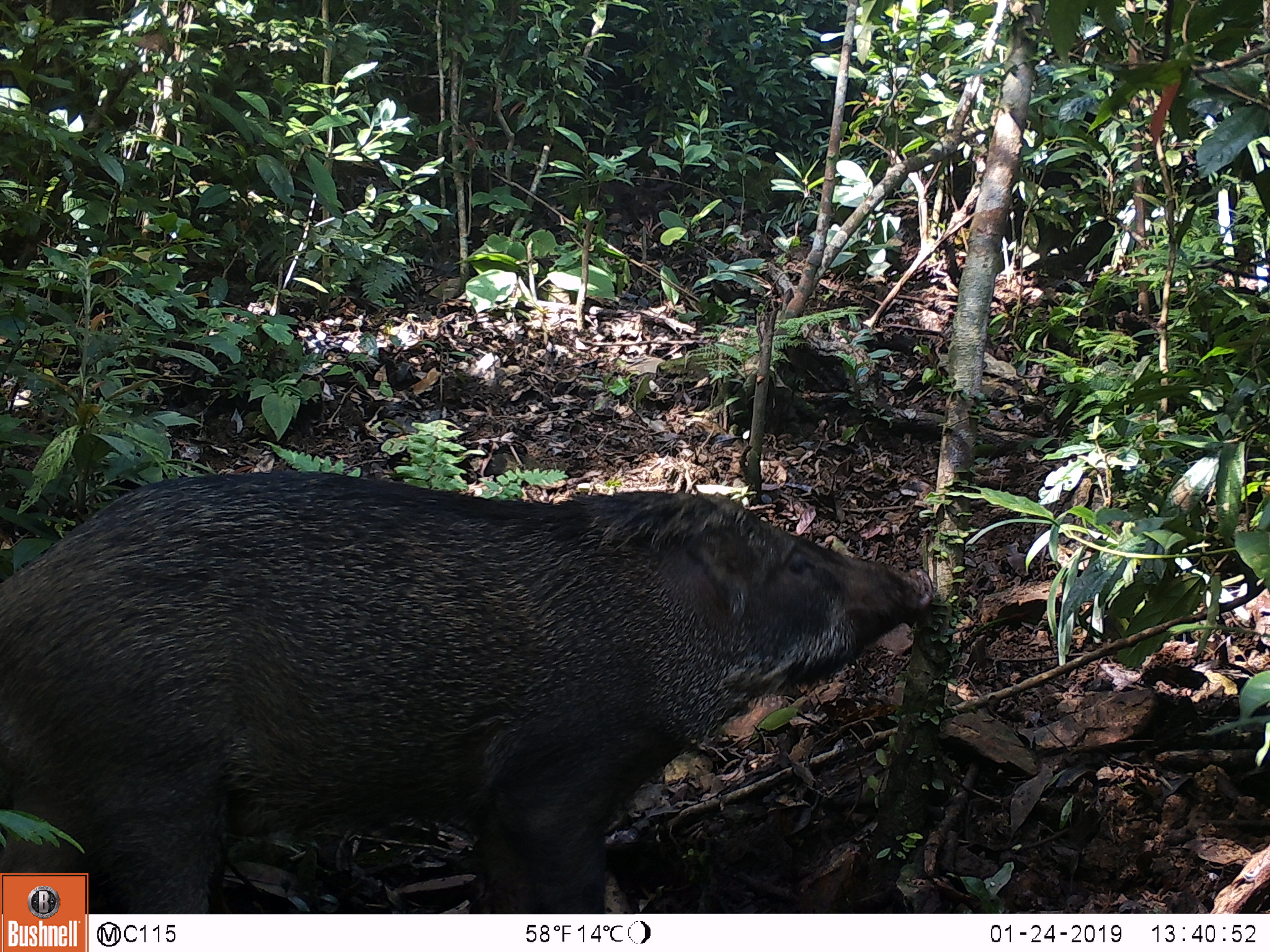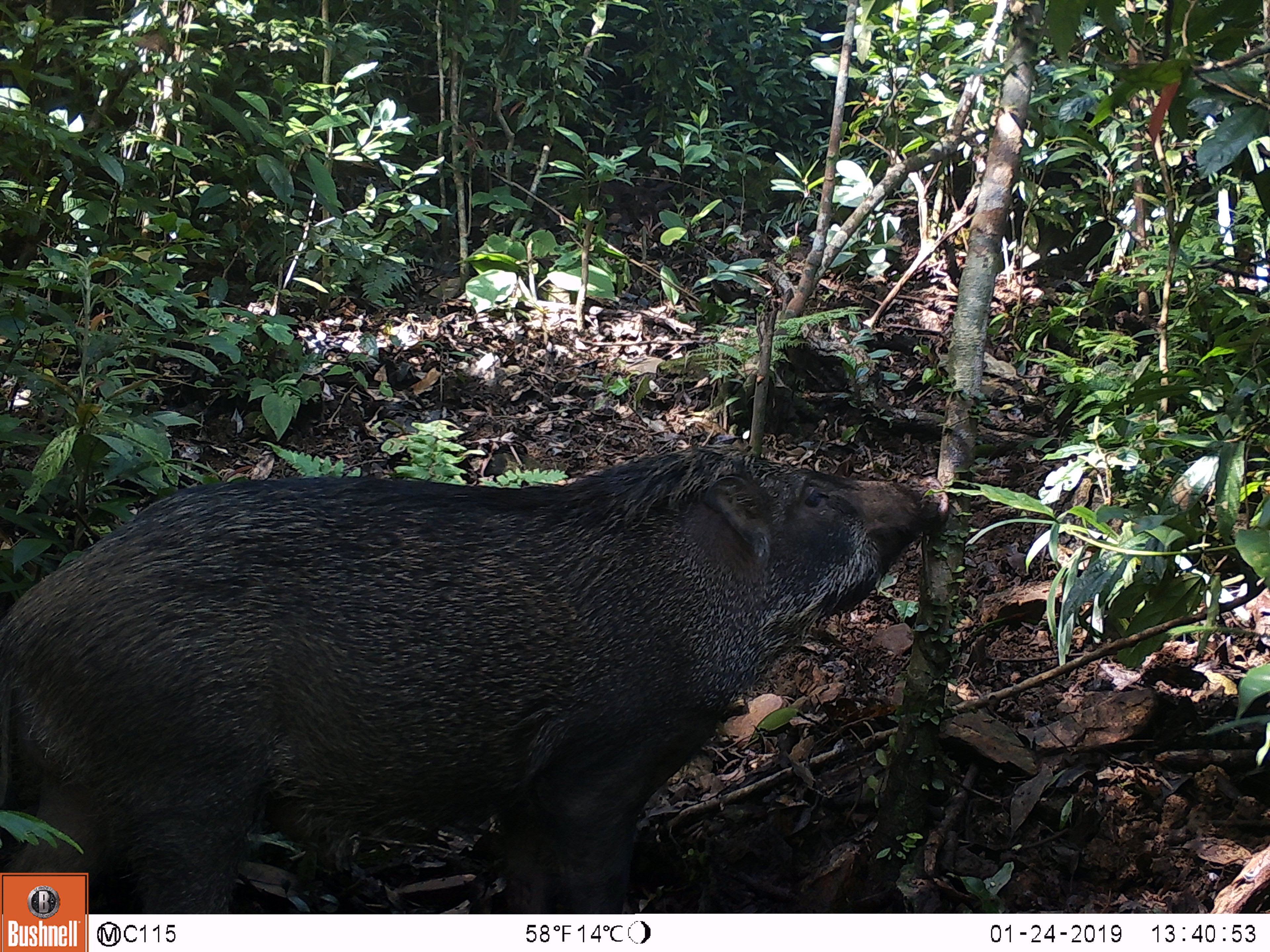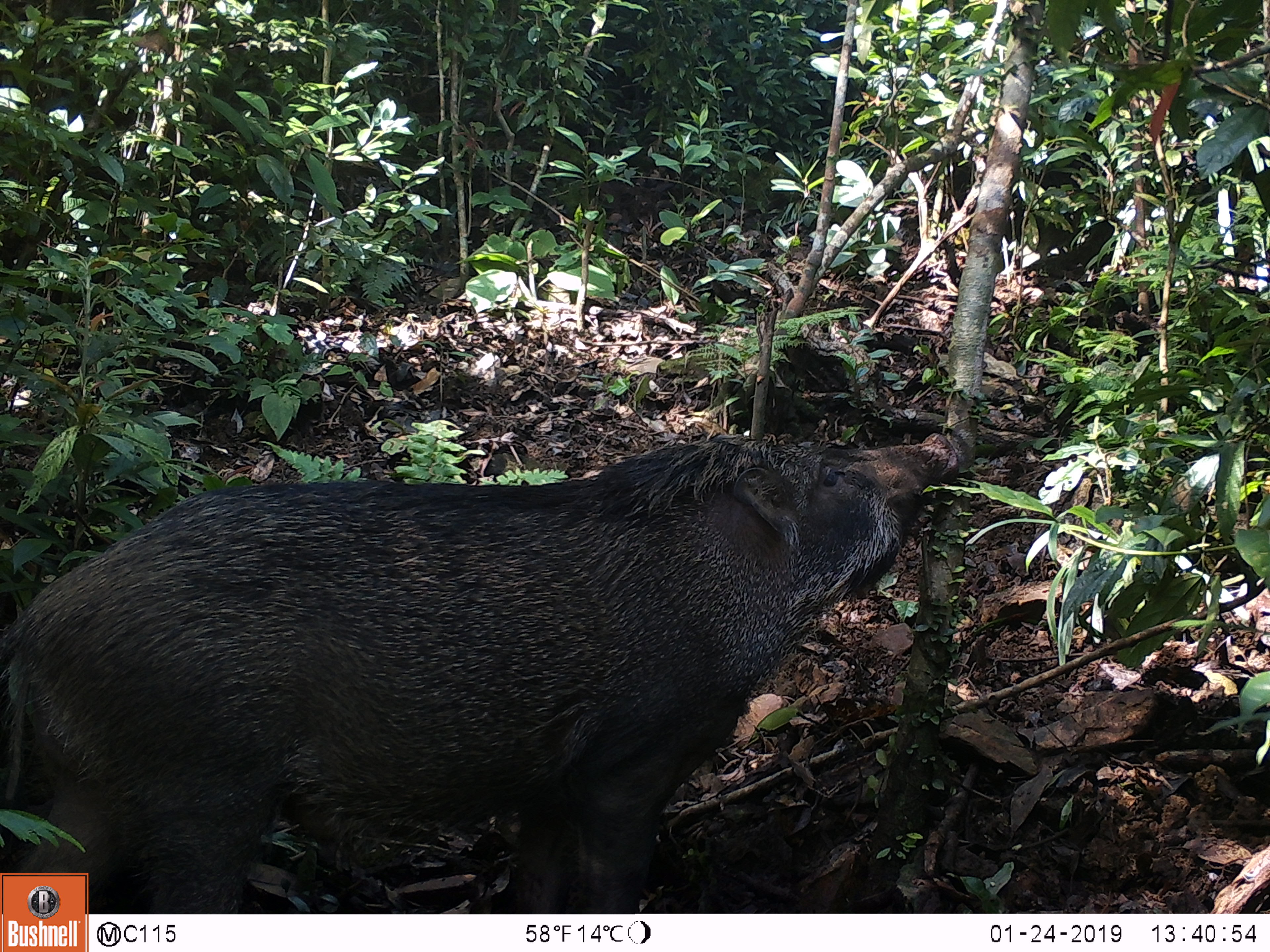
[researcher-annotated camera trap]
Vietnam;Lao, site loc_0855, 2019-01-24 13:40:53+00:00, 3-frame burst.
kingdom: Animalia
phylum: Chordata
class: Mammalia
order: Artiodactyla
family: Suidae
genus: Sus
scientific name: Sus scrofa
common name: eurasian wild pig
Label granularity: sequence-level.